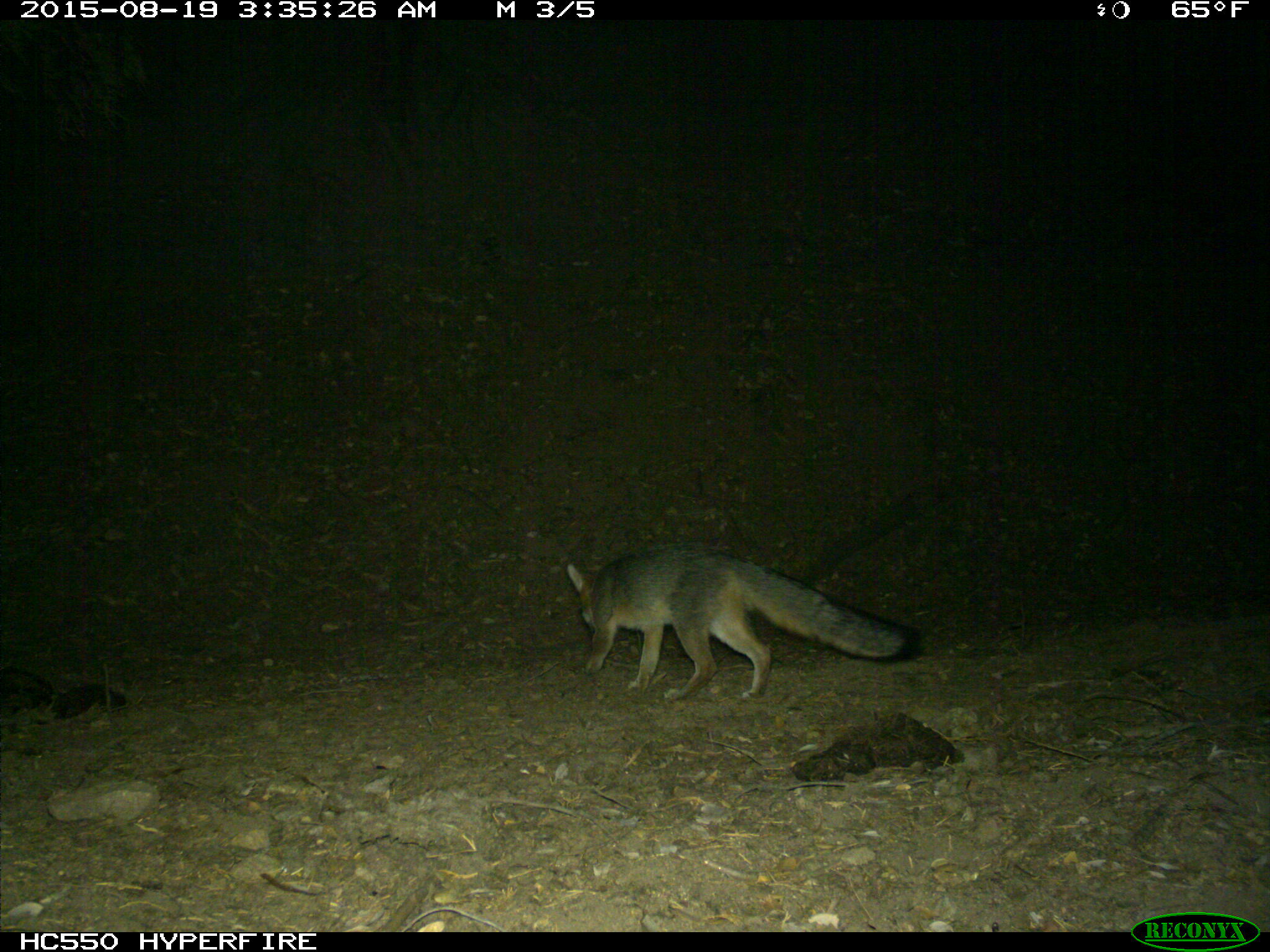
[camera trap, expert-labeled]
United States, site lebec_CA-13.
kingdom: Animalia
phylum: Chordata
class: Mammalia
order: Carnivora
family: Canidae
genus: Urocyon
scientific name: Urocyon cinereoargenteus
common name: gray fox